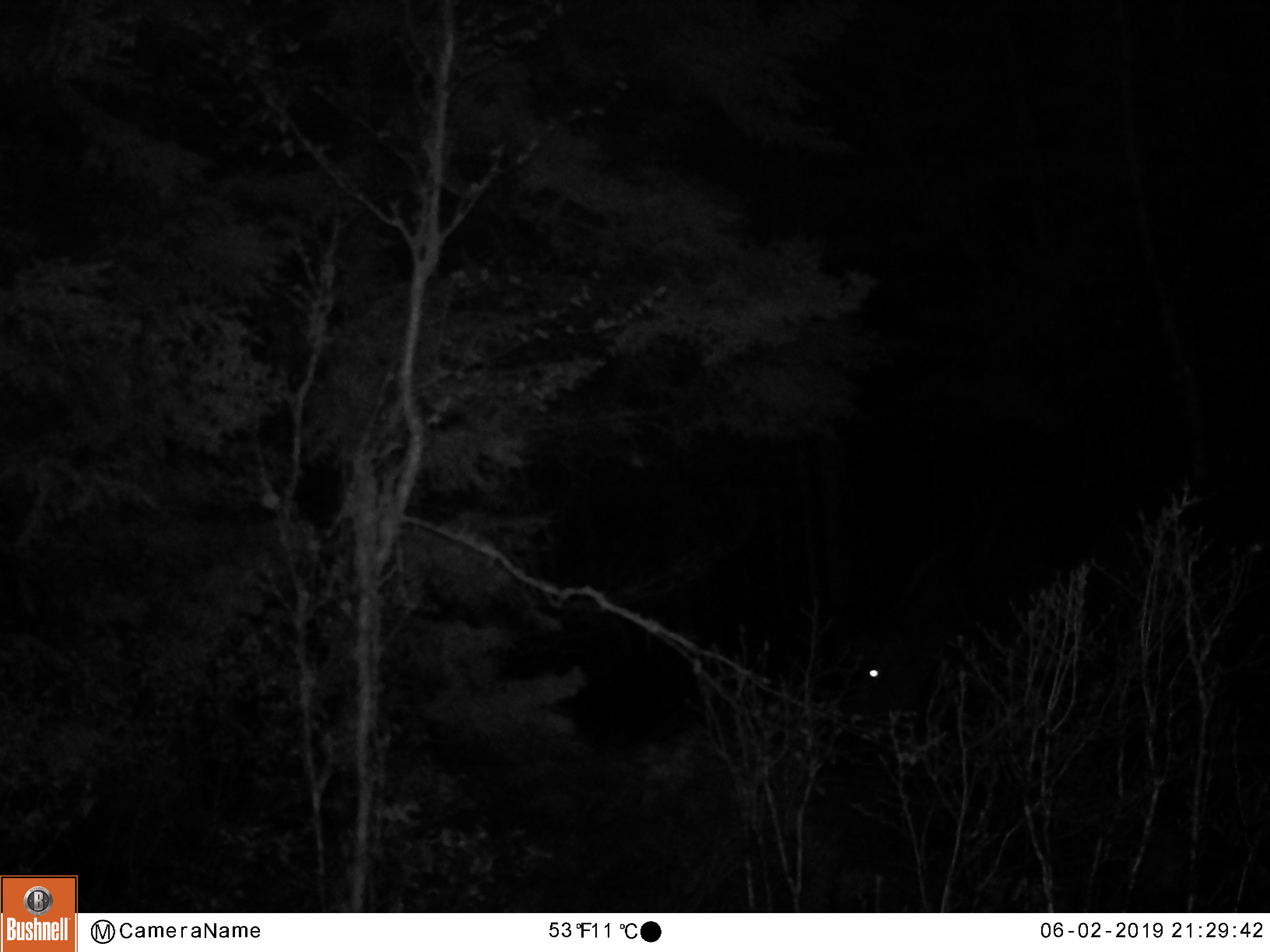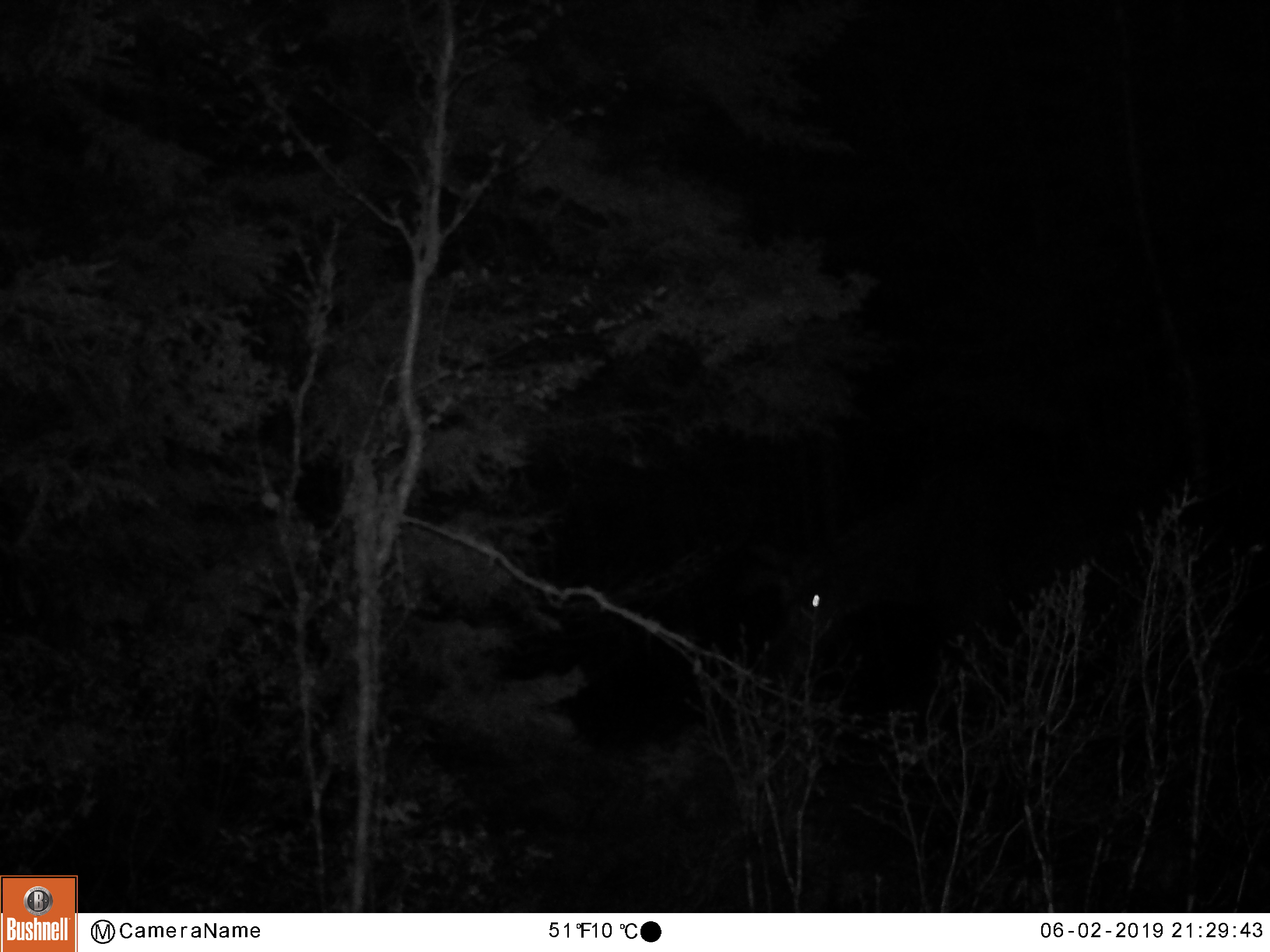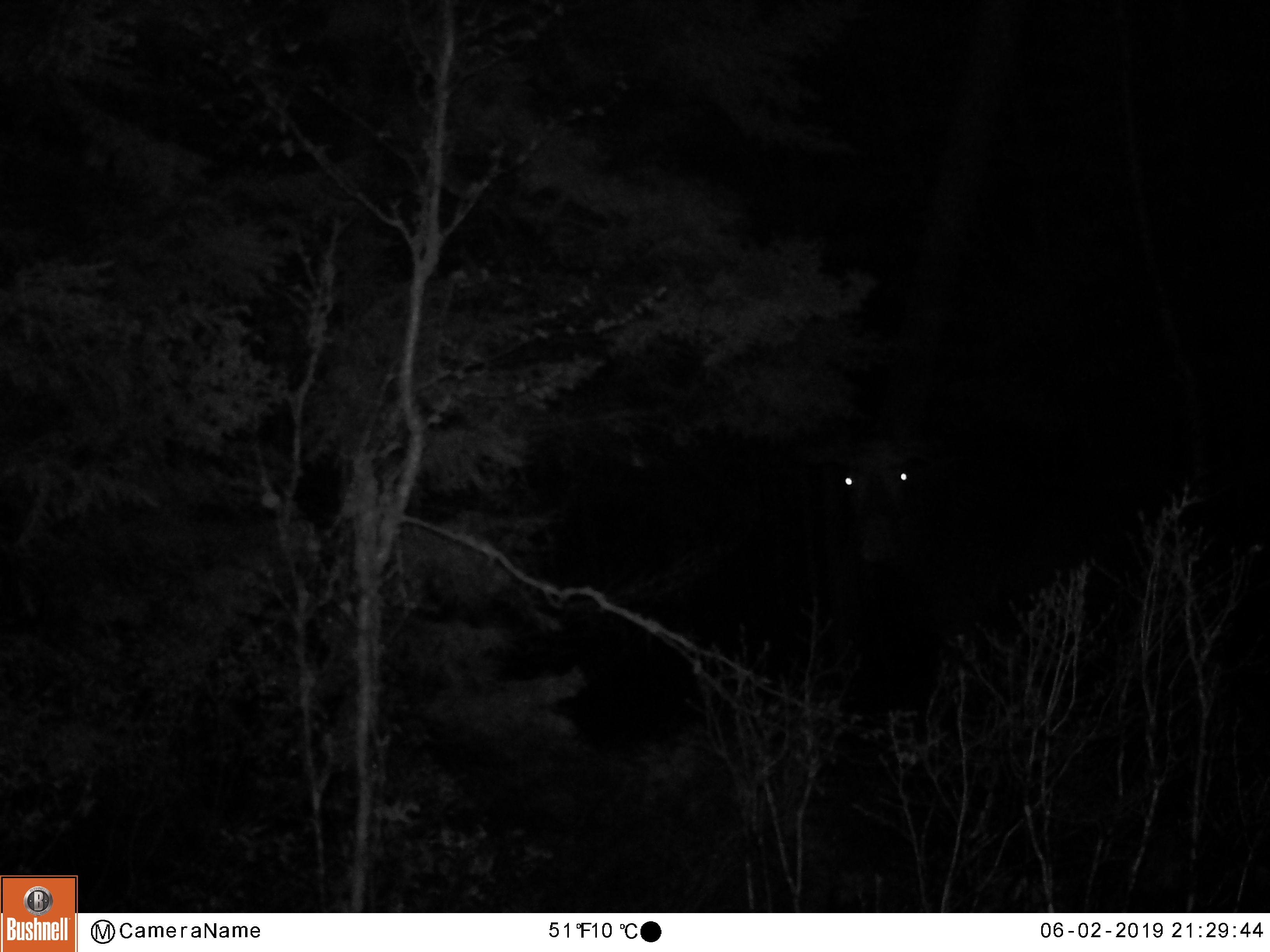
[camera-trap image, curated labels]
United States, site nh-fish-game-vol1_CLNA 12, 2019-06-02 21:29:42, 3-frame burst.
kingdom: Animalia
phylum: Chordata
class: Mammalia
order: Artiodactyla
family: Cervidae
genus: Alces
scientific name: Alces alces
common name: moose